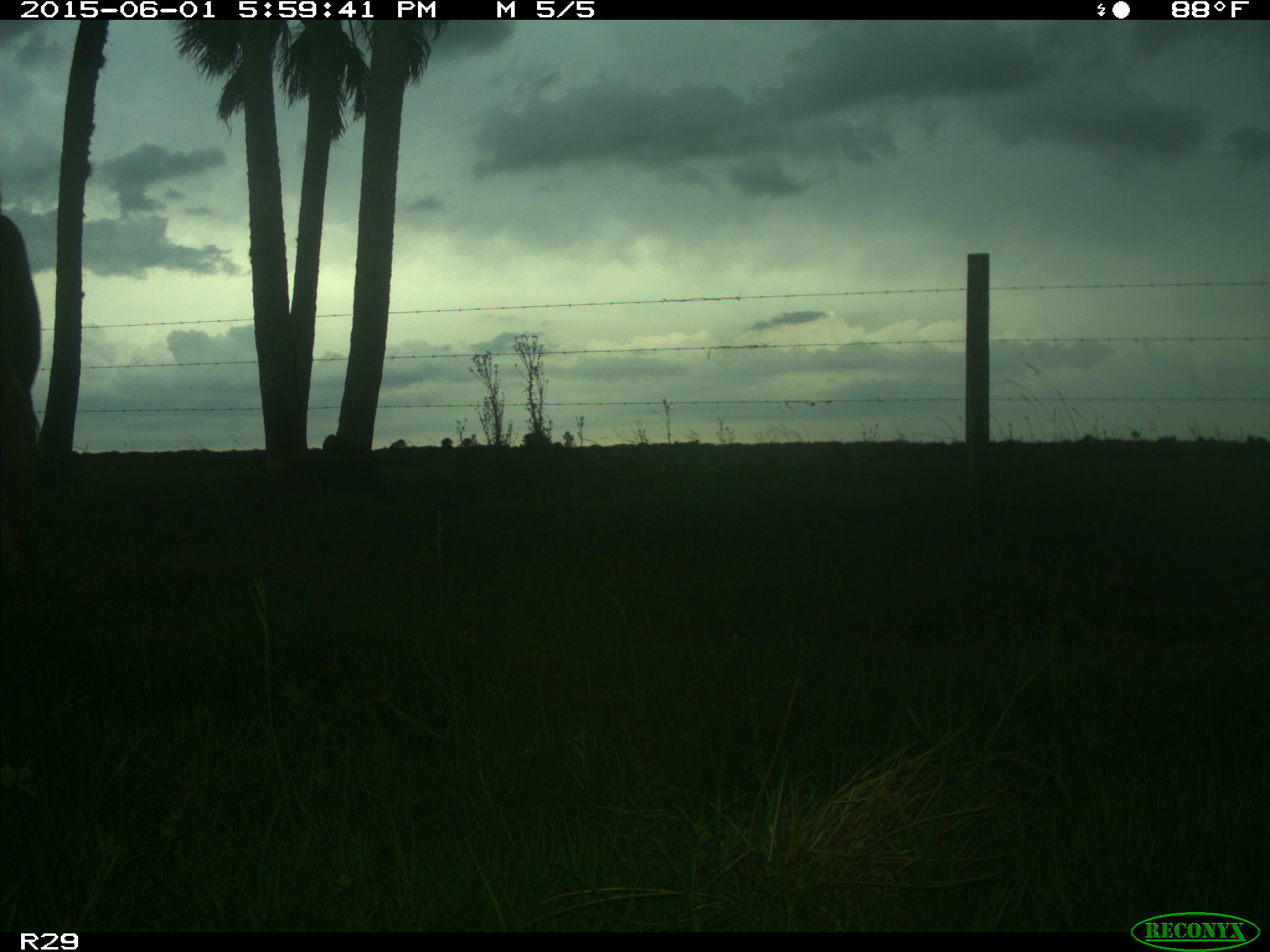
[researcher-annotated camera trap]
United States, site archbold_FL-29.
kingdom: Animalia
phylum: Chordata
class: Mammalia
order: Artiodactyla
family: Bovidae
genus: Bos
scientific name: Bos taurus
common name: domestic cow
Bos taurus (domestic cow).